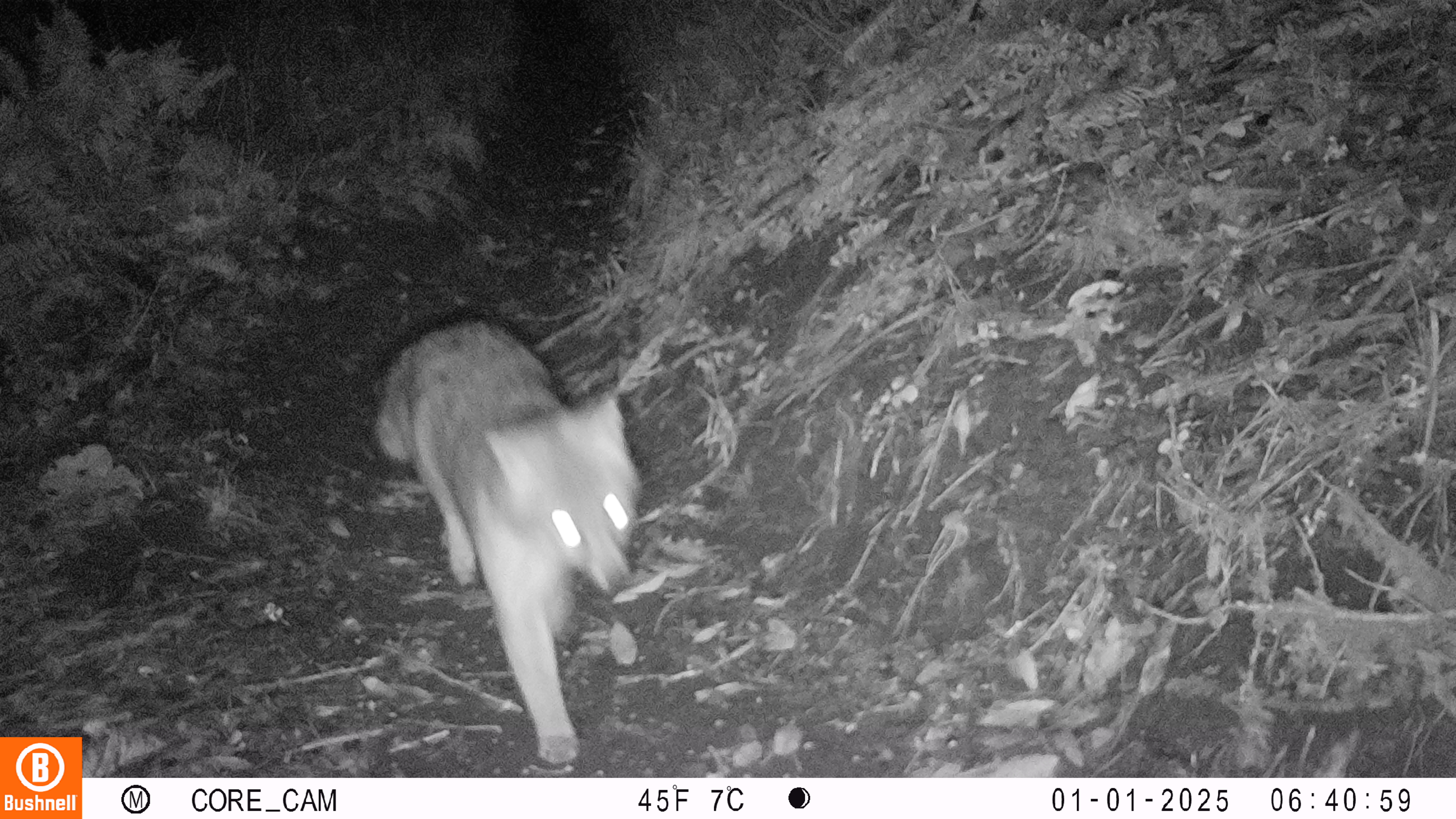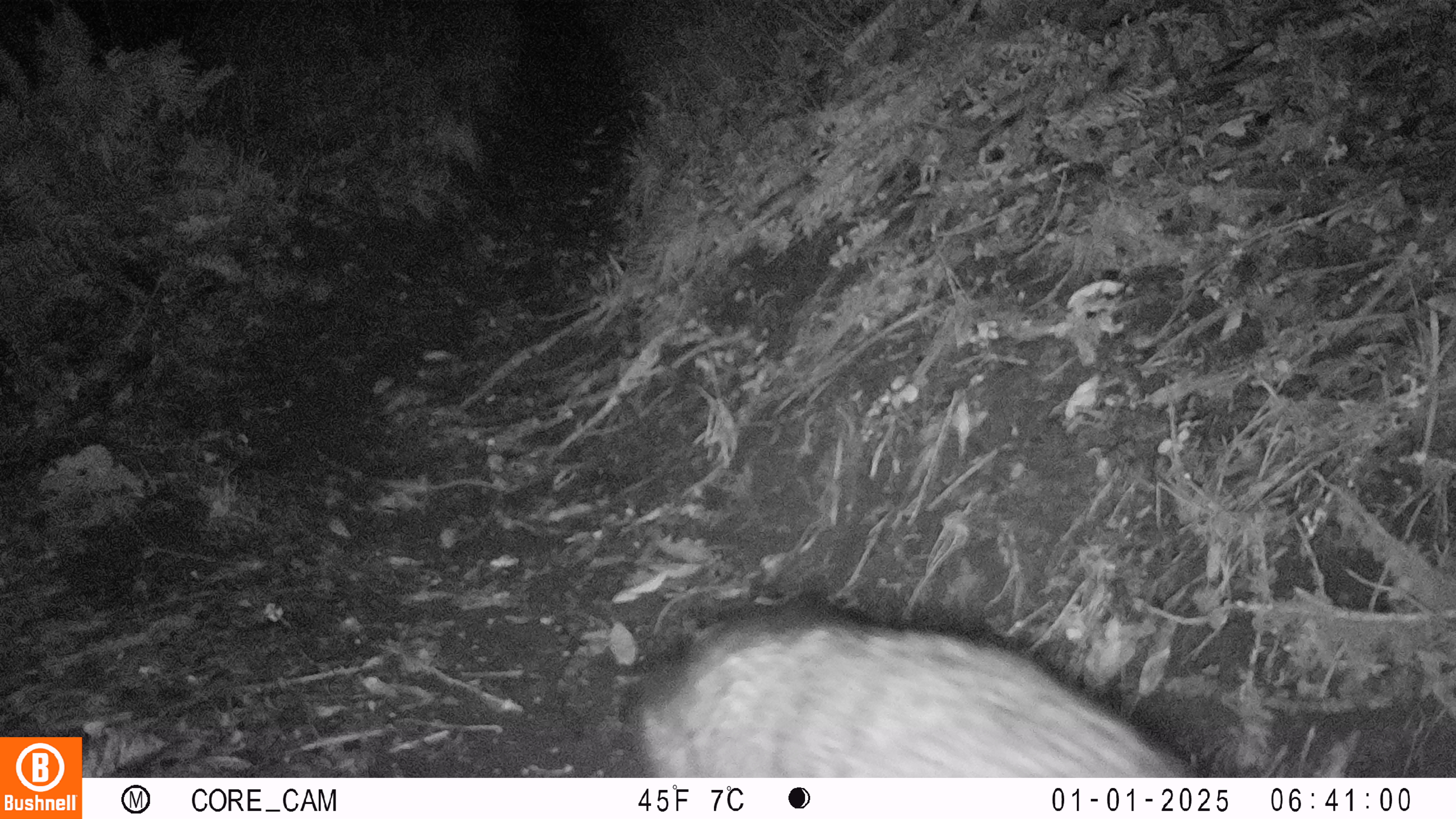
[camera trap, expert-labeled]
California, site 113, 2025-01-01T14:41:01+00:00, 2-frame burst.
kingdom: Animalia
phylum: Chordata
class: Mammalia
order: Carnivora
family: Canidae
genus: Urocyon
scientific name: Urocyon cinereoargenteus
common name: gray fox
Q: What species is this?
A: Gray fox (Urocyon cinereoargenteus).